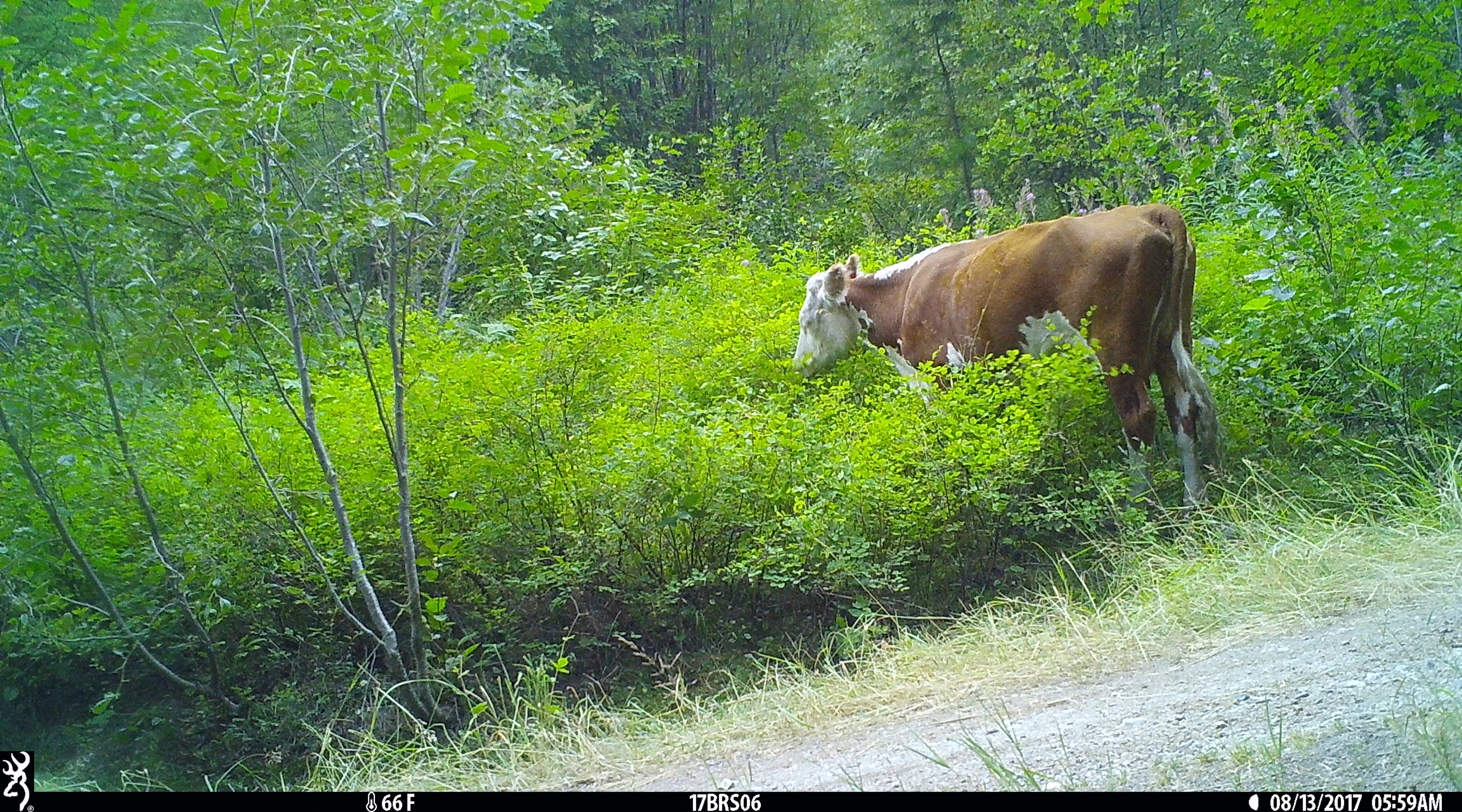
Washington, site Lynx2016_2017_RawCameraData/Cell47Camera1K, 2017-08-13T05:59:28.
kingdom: Animalia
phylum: Chordata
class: Mammalia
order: Artiodactyla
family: Bovidae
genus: Bos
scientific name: Bos taurus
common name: domestic cattle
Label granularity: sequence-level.